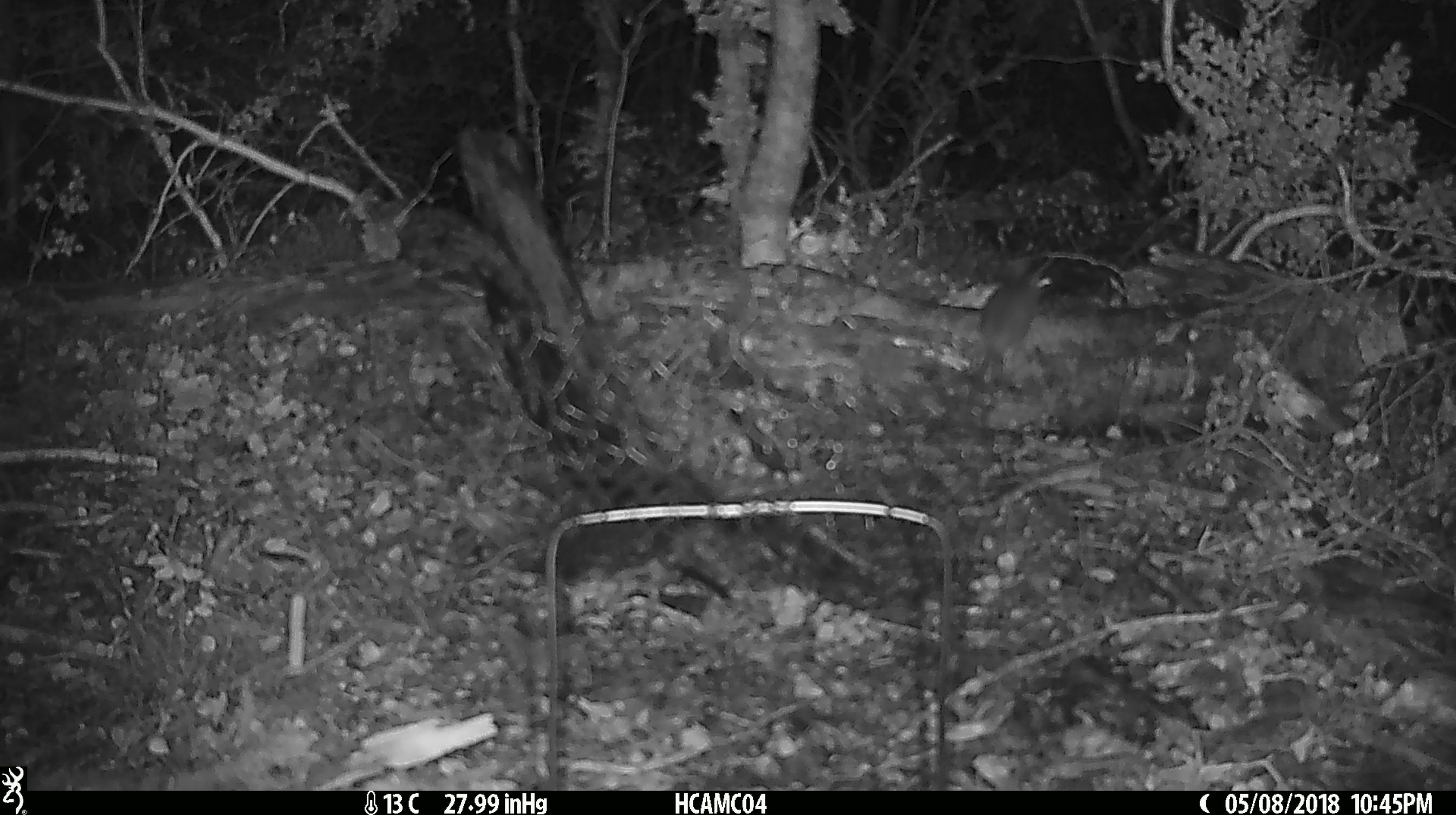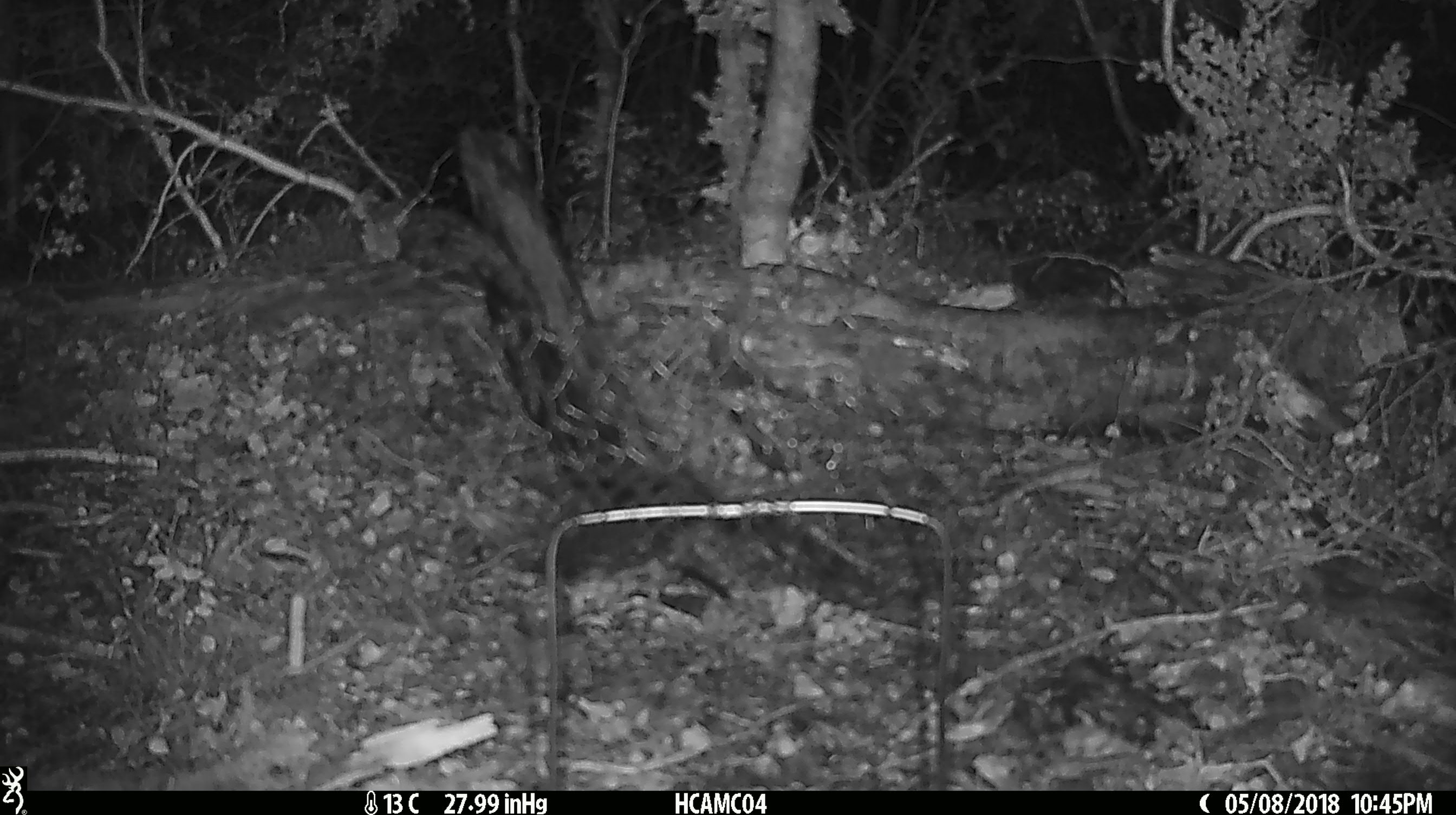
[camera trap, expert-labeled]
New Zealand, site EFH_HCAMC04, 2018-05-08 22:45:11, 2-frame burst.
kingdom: Animalia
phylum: Chordata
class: Mammalia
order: Rodentia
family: Muridae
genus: Mus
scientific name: Mus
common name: mouse